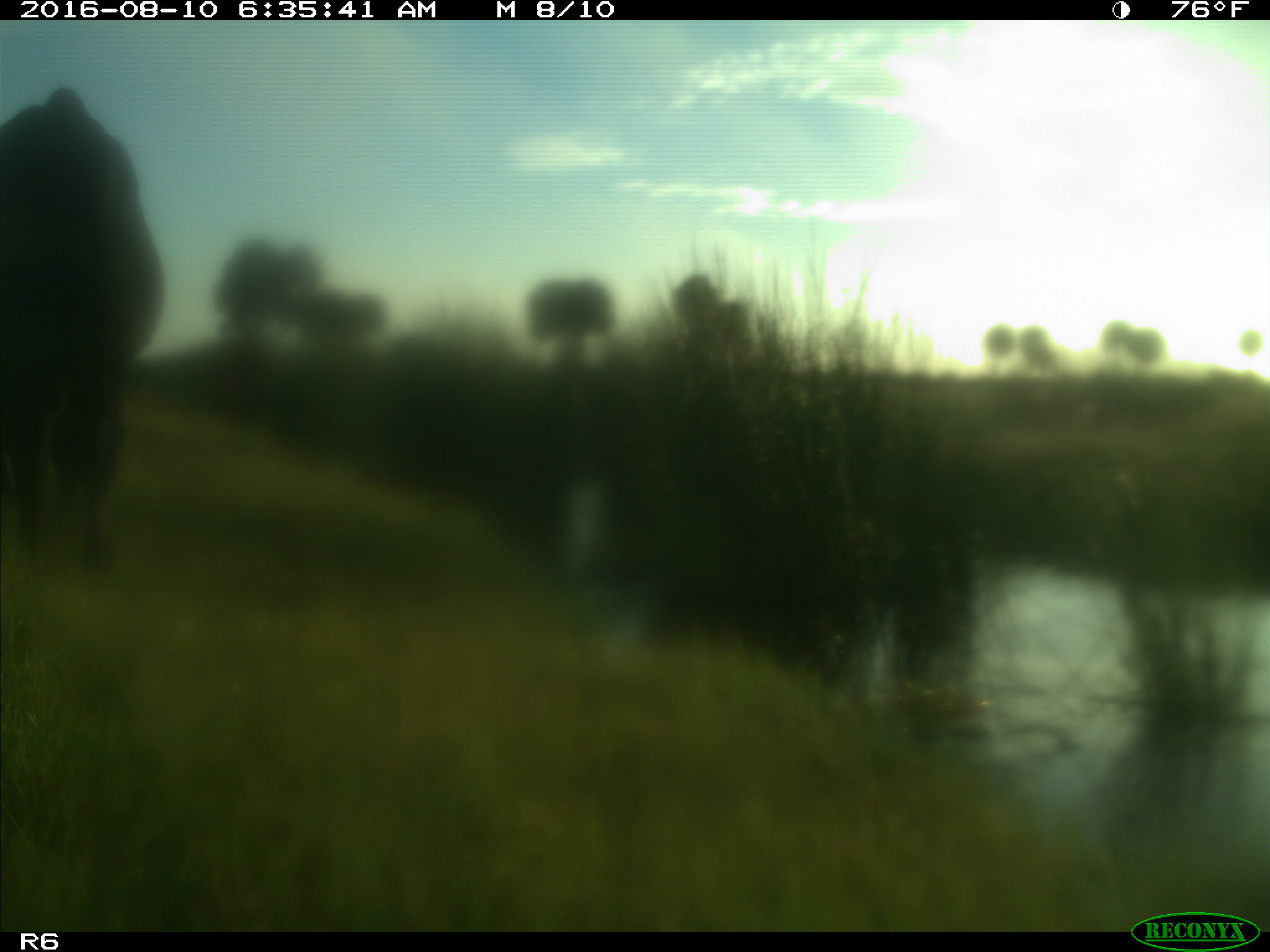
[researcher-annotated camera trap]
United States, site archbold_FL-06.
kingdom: Animalia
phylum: Chordata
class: Mammalia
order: Artiodactyla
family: Bovidae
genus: Bos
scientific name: Bos taurus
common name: domestic cow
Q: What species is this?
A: Bos taurus (domestic cow).